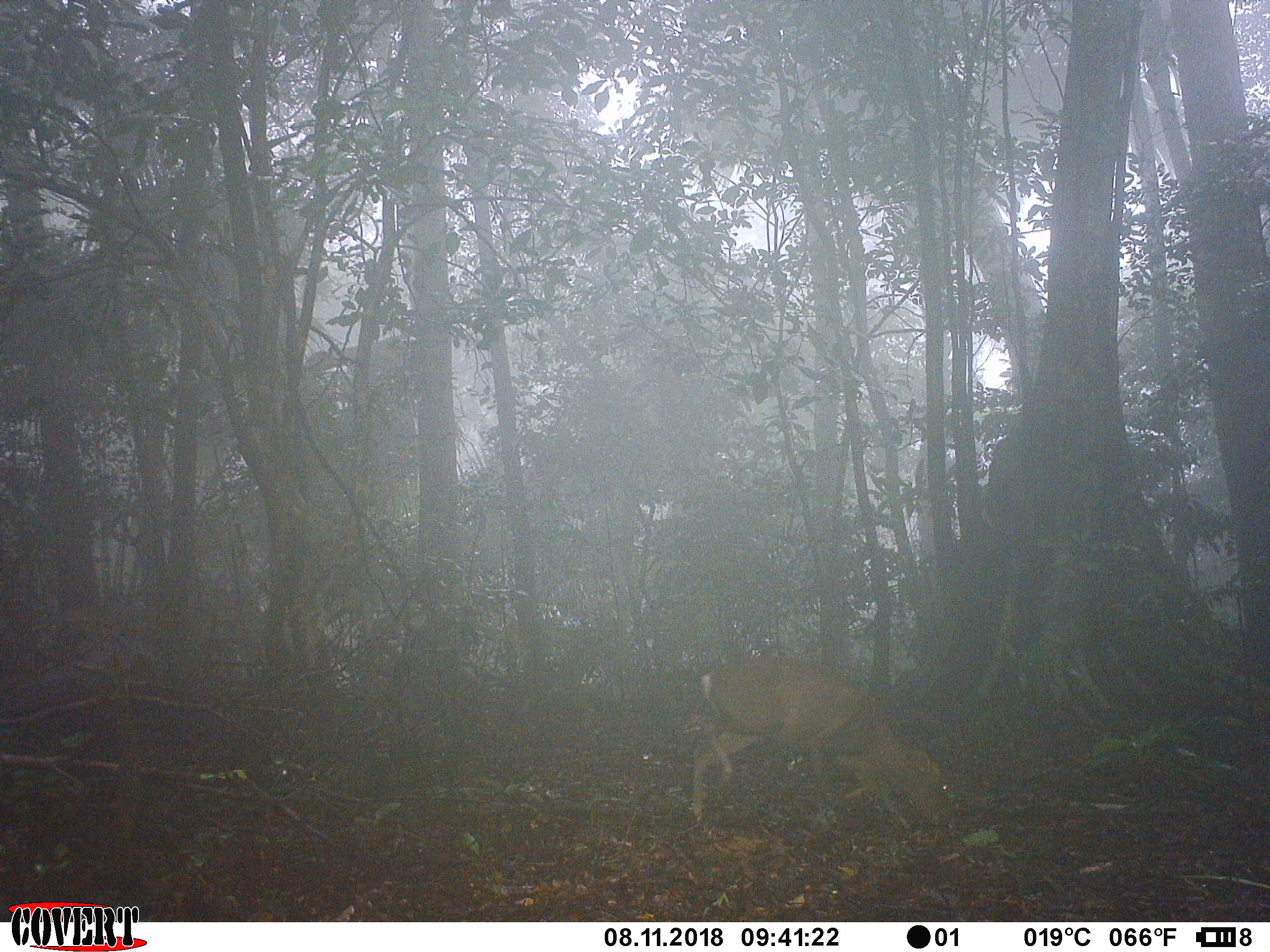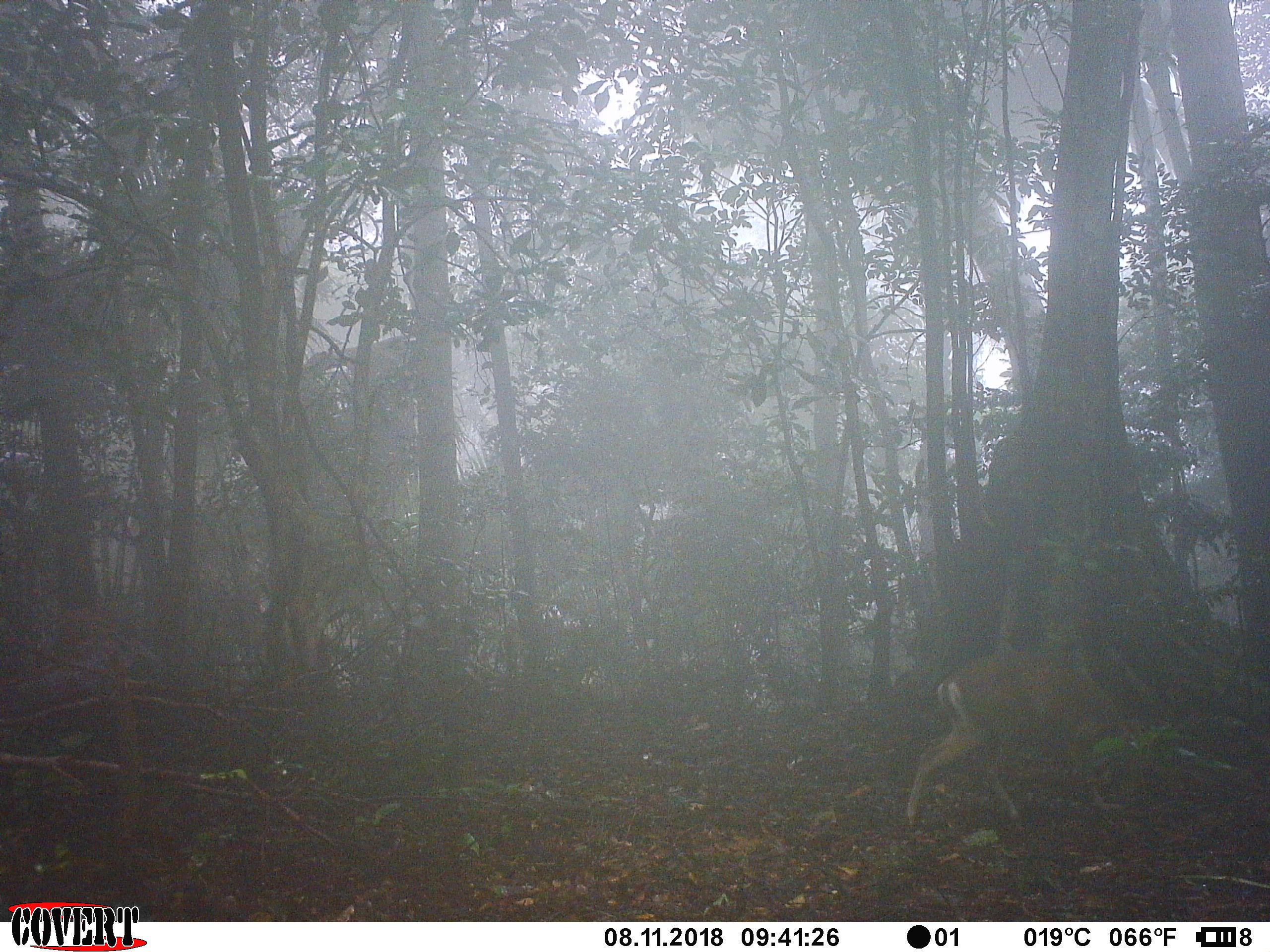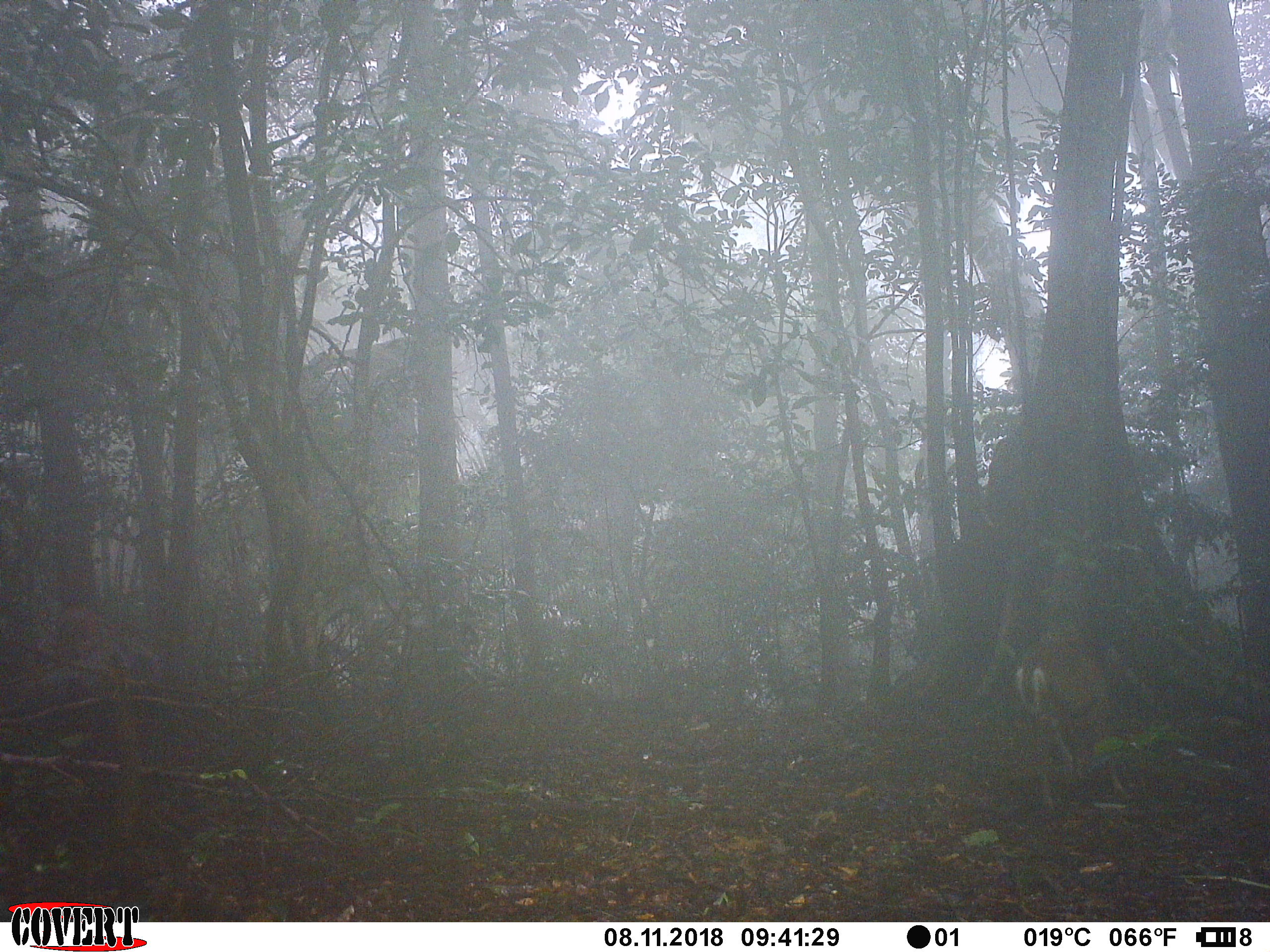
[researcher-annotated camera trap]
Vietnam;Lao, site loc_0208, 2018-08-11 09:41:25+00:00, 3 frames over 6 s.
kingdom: Animalia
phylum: Chordata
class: Mammalia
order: Artiodactyla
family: Cervidae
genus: Muntiacus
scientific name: Muntiacus rooseveltorum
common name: roosevelt's muntjac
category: roosevelts muntjac group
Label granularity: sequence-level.